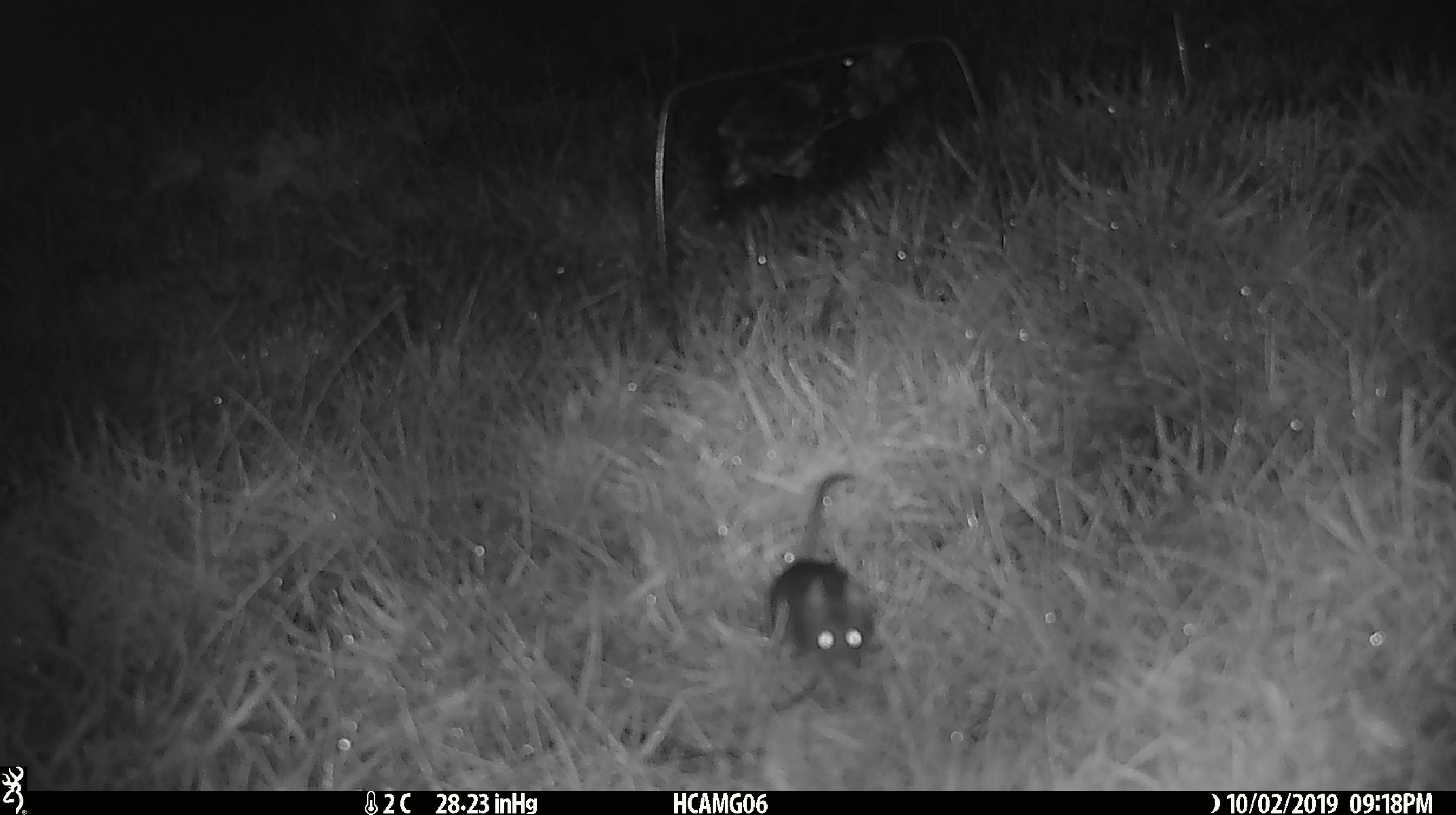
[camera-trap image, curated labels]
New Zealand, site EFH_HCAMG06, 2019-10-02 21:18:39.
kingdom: Animalia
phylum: Chordata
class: Mammalia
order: Rodentia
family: Muridae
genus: Mus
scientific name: Mus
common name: mouse